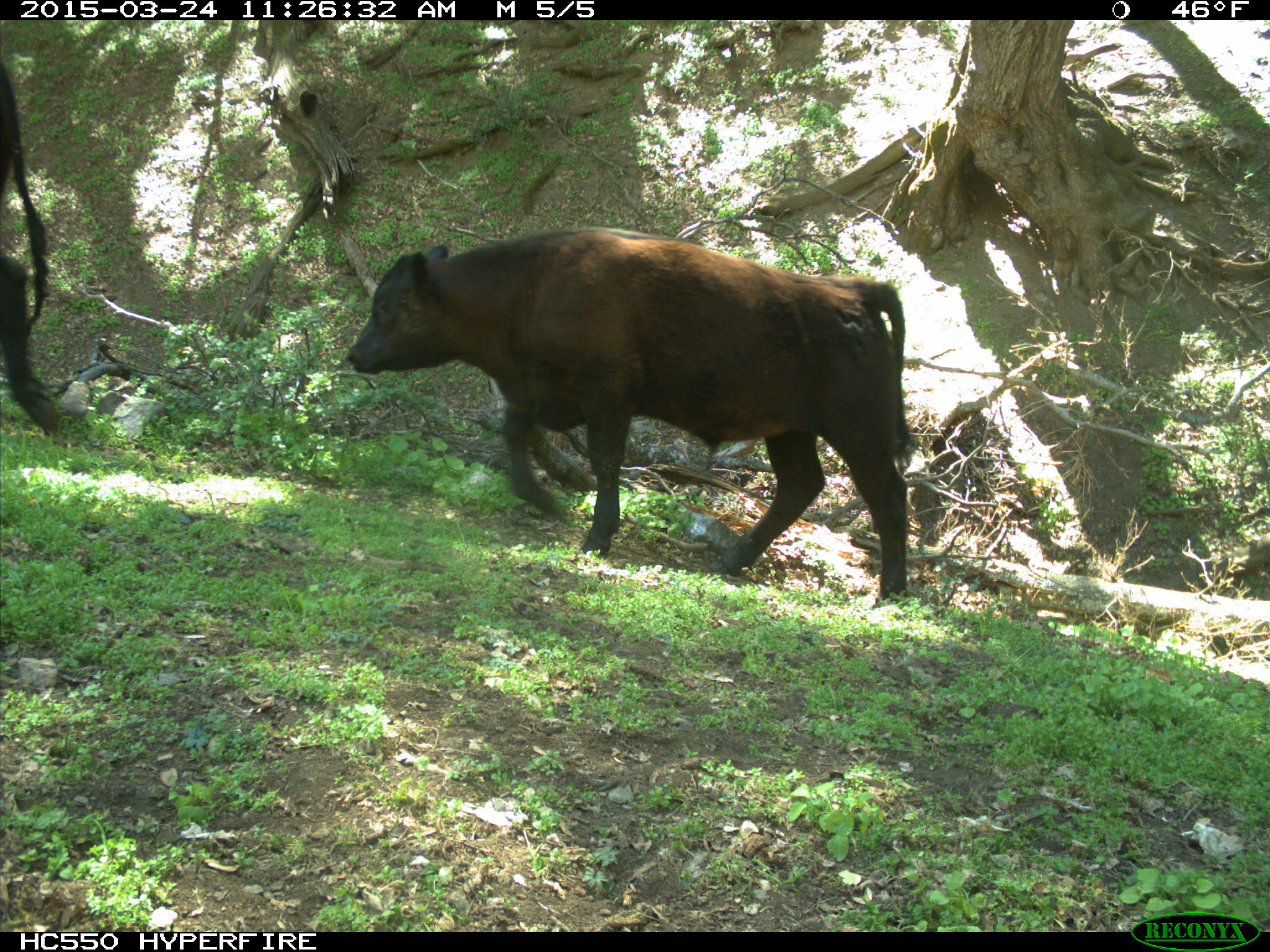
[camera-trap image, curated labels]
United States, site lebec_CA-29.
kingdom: Animalia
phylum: Chordata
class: Mammalia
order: Artiodactyla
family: Bovidae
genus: Bos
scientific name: Bos taurus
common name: domestic cow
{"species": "Bos taurus (domestic cow)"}